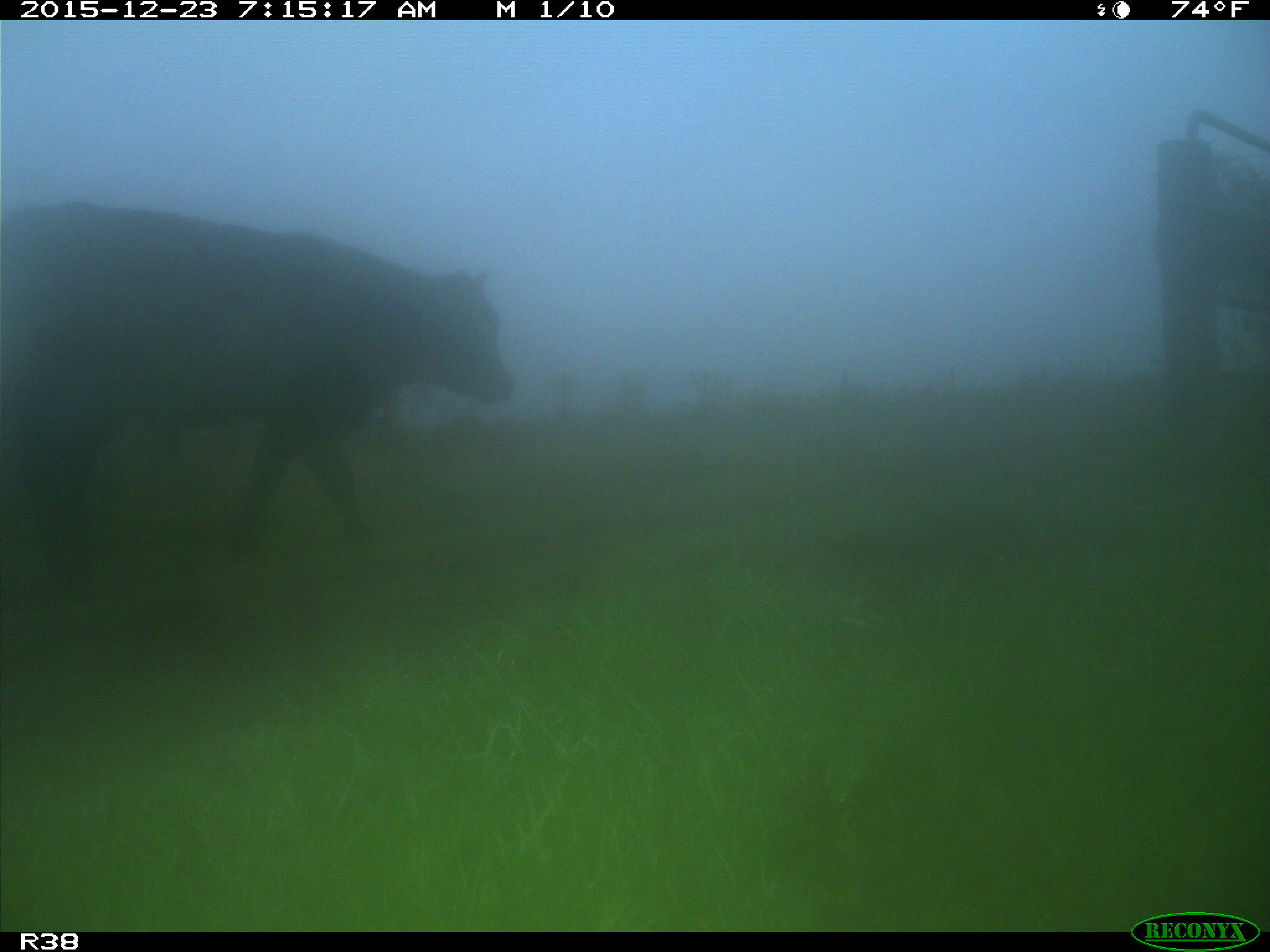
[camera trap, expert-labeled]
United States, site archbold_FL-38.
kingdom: Animalia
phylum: Chordata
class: Mammalia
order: Artiodactyla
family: Bovidae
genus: Bos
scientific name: Bos taurus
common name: domestic cow